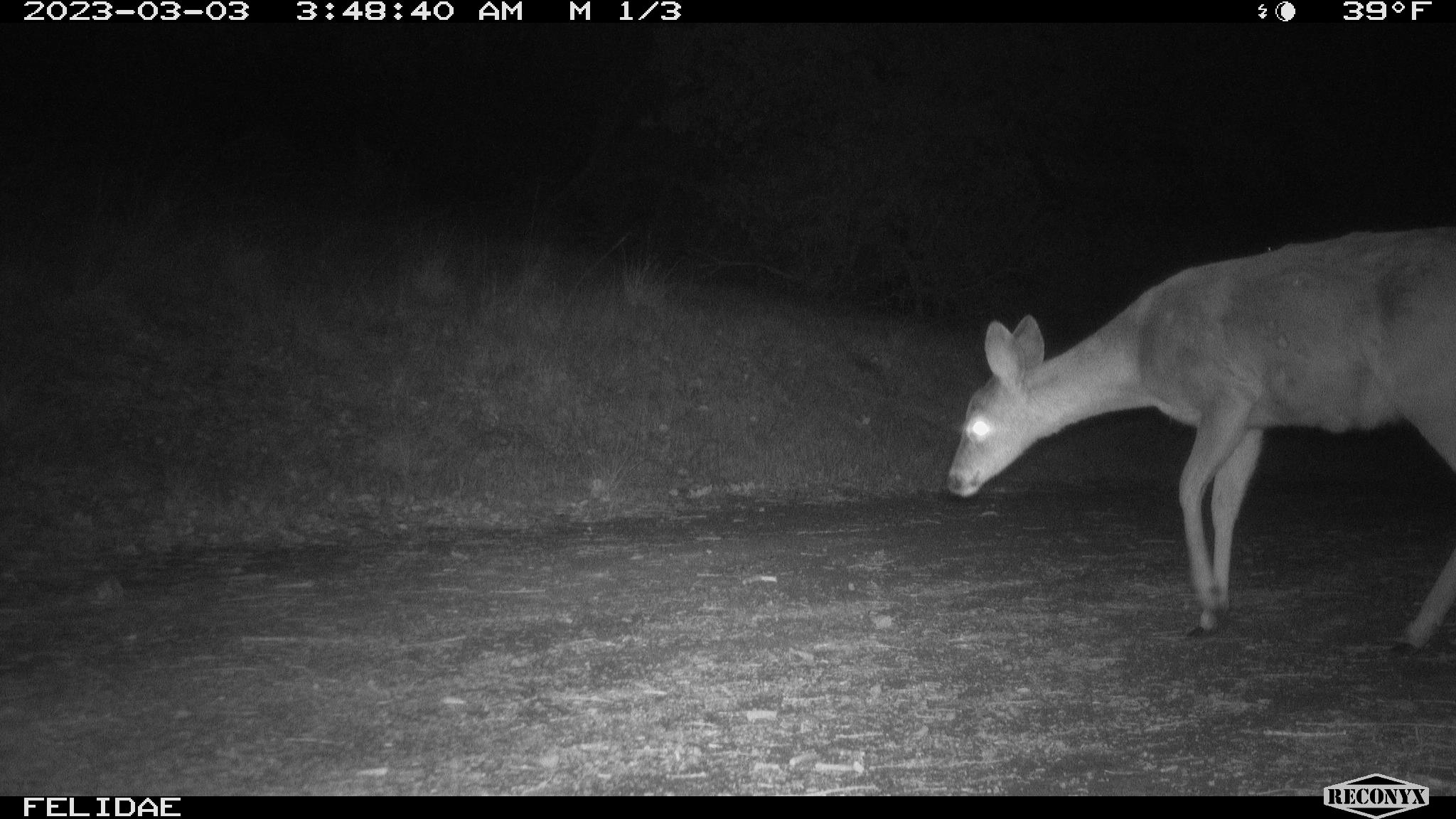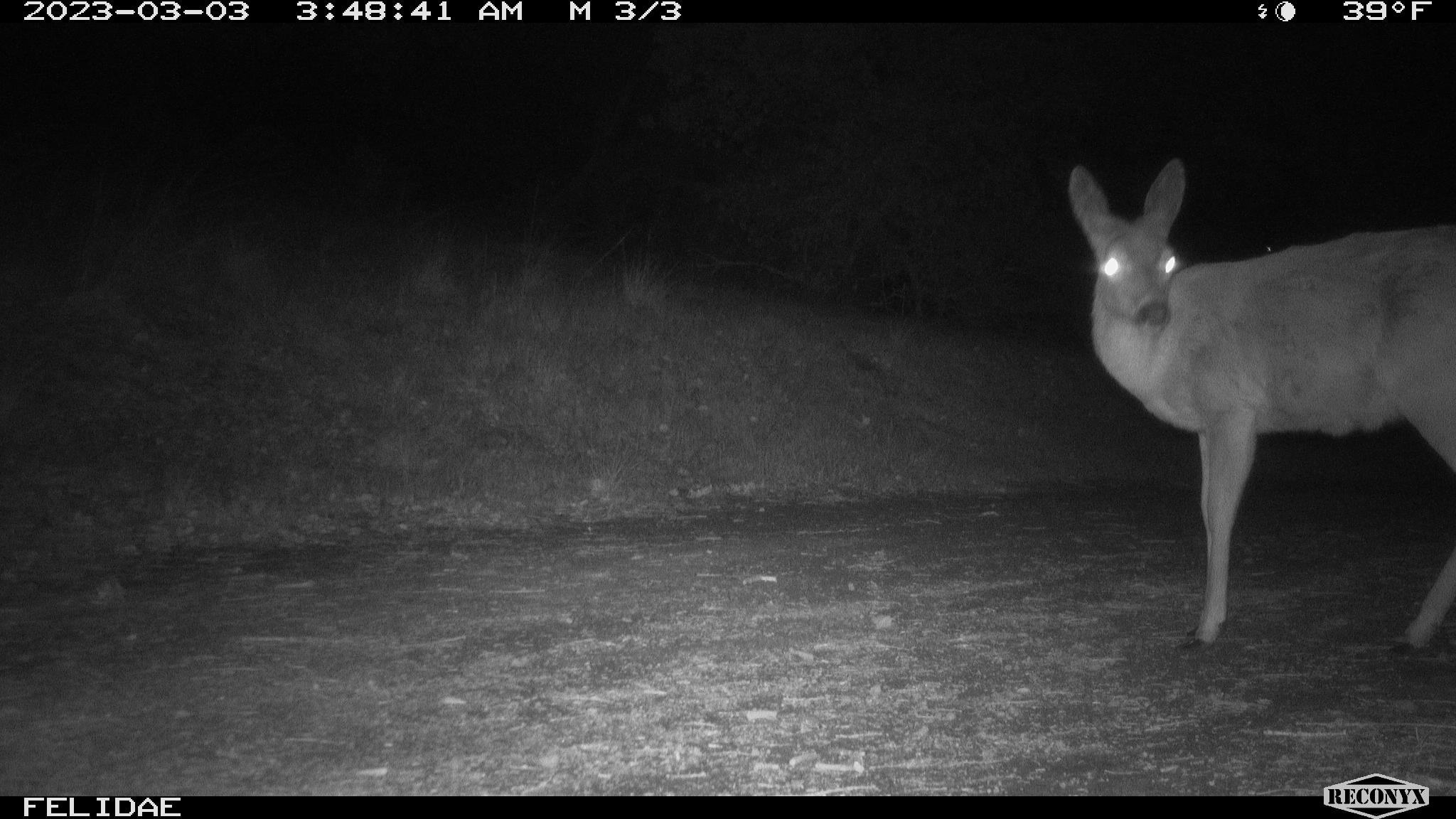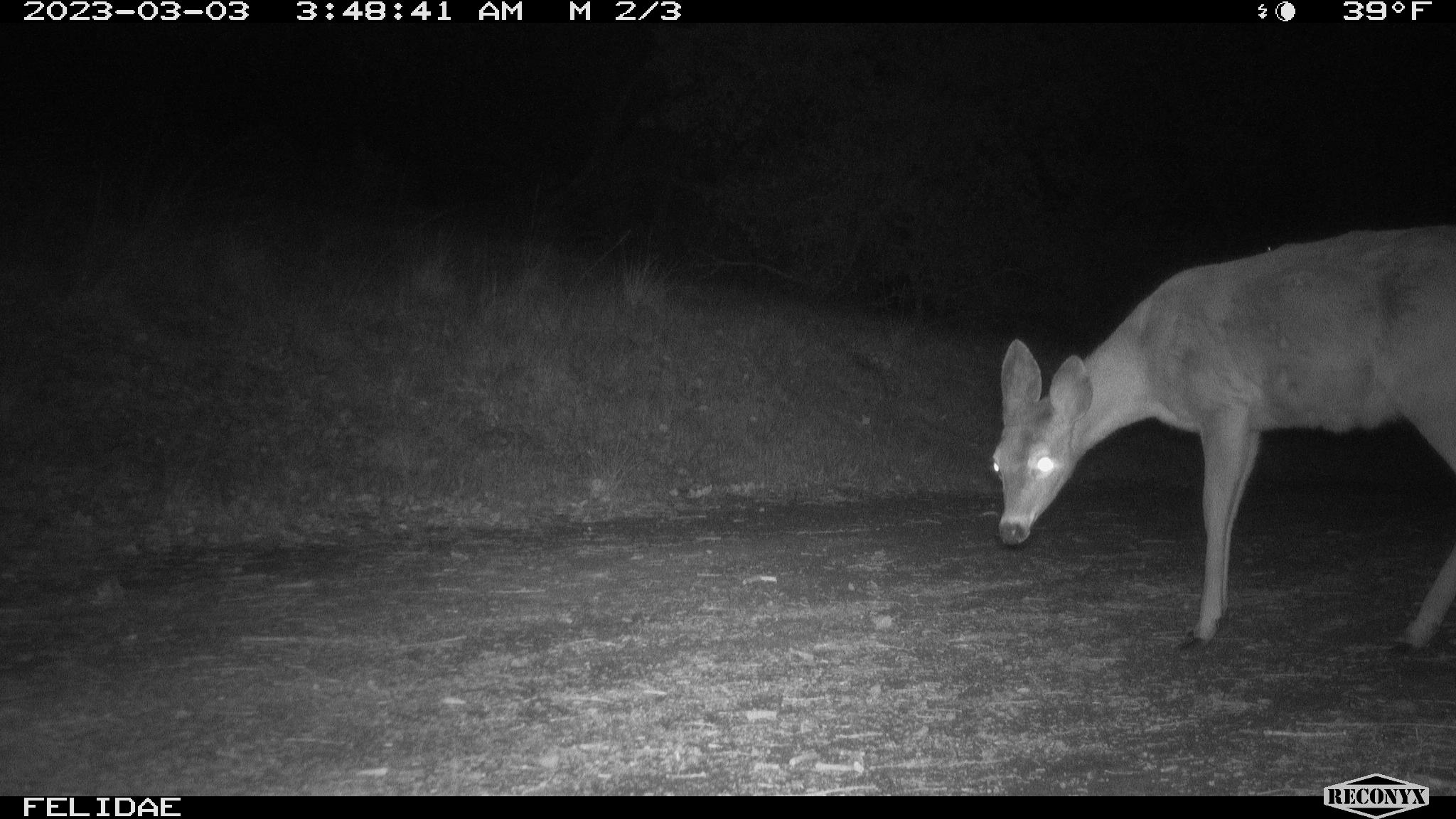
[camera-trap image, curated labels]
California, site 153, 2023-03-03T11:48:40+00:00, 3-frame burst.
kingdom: Animalia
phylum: Chordata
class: Mammalia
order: Artiodactyla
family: Cervidae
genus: Odocoileus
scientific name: Odocoileus hemionus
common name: mule deer